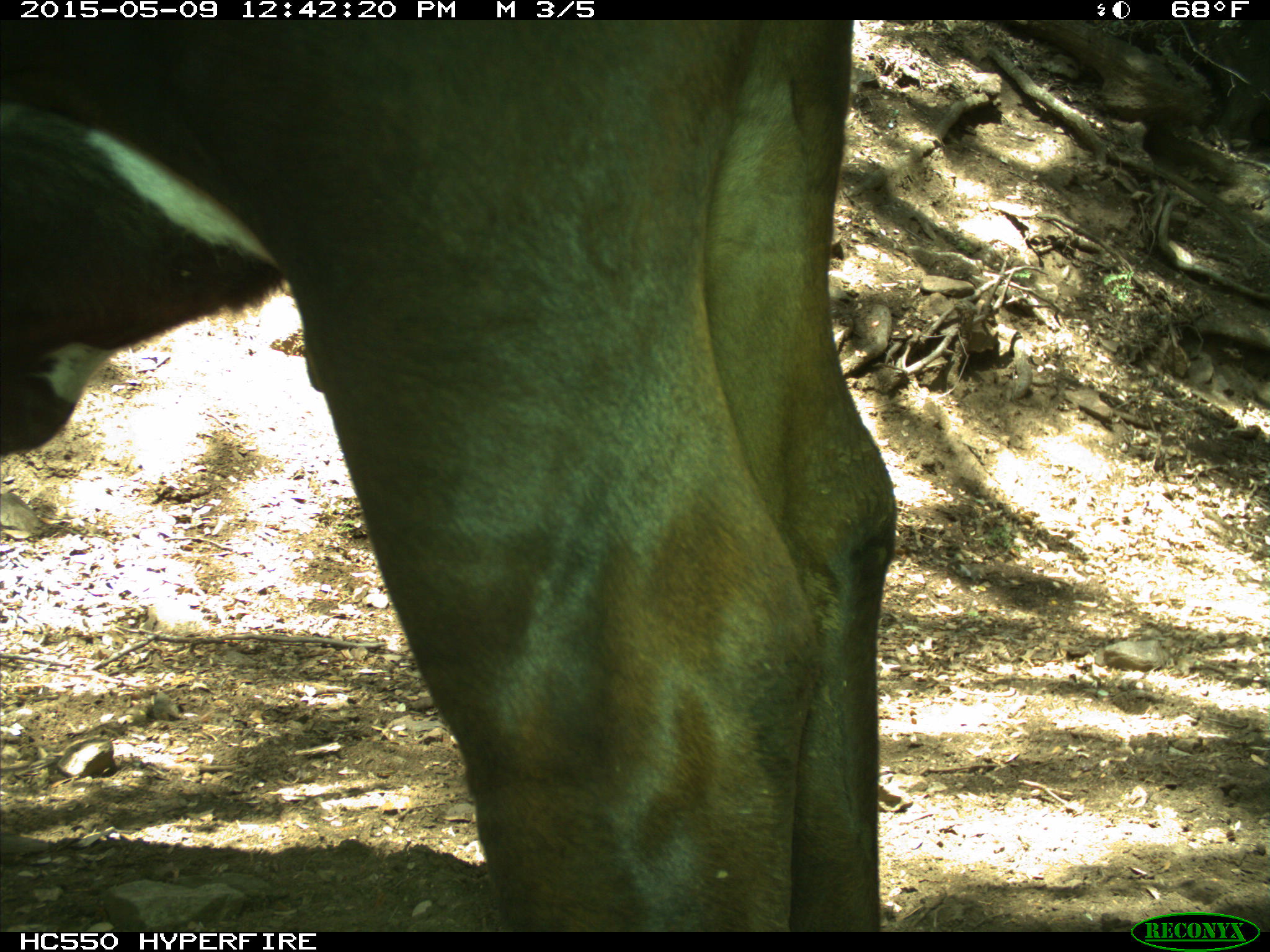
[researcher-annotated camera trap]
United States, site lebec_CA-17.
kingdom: Animalia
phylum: Chordata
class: Mammalia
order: Artiodactyla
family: Bovidae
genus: Bos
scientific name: Bos taurus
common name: domestic cow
Bos taurus (domestic cow).